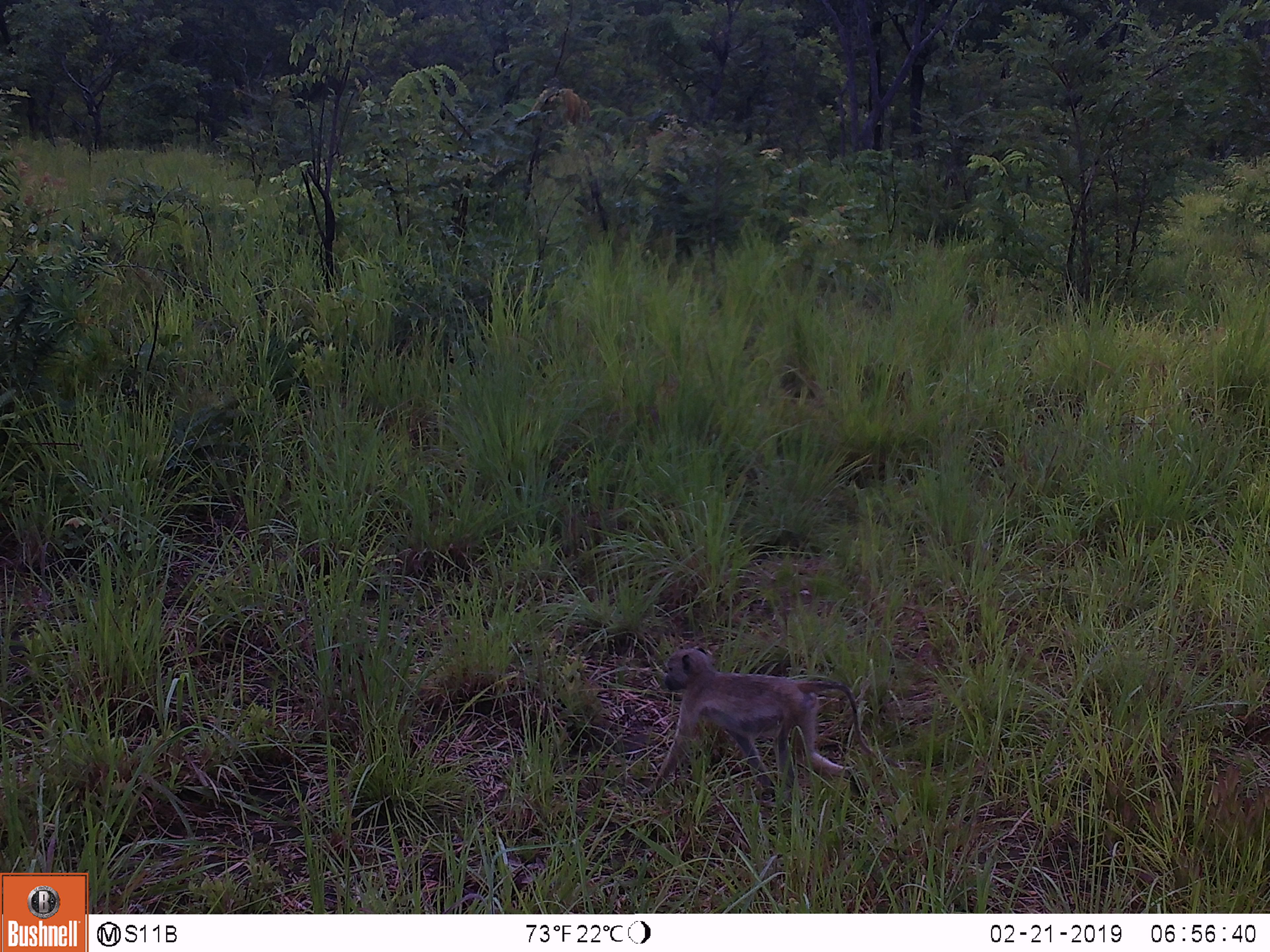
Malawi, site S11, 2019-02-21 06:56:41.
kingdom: Animalia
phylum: Chordata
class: Mammalia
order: Primates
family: Cercopithecidae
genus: Papio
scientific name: Papio cynocephalus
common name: yellow baboon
Yellow baboon (Papio cynocephalus), count 1.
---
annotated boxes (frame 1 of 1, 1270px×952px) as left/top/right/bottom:
yellow baboon: 651/644/884/805